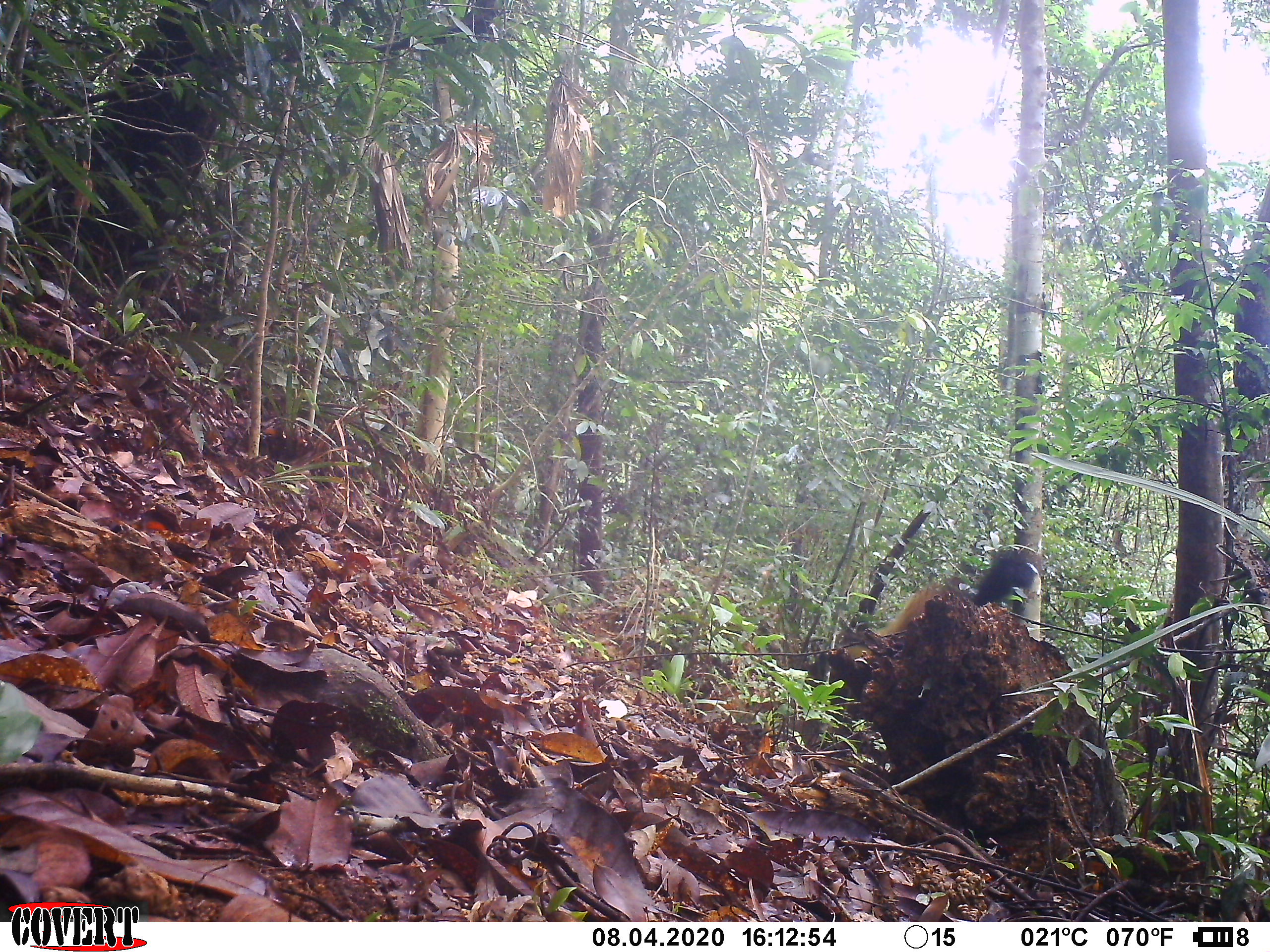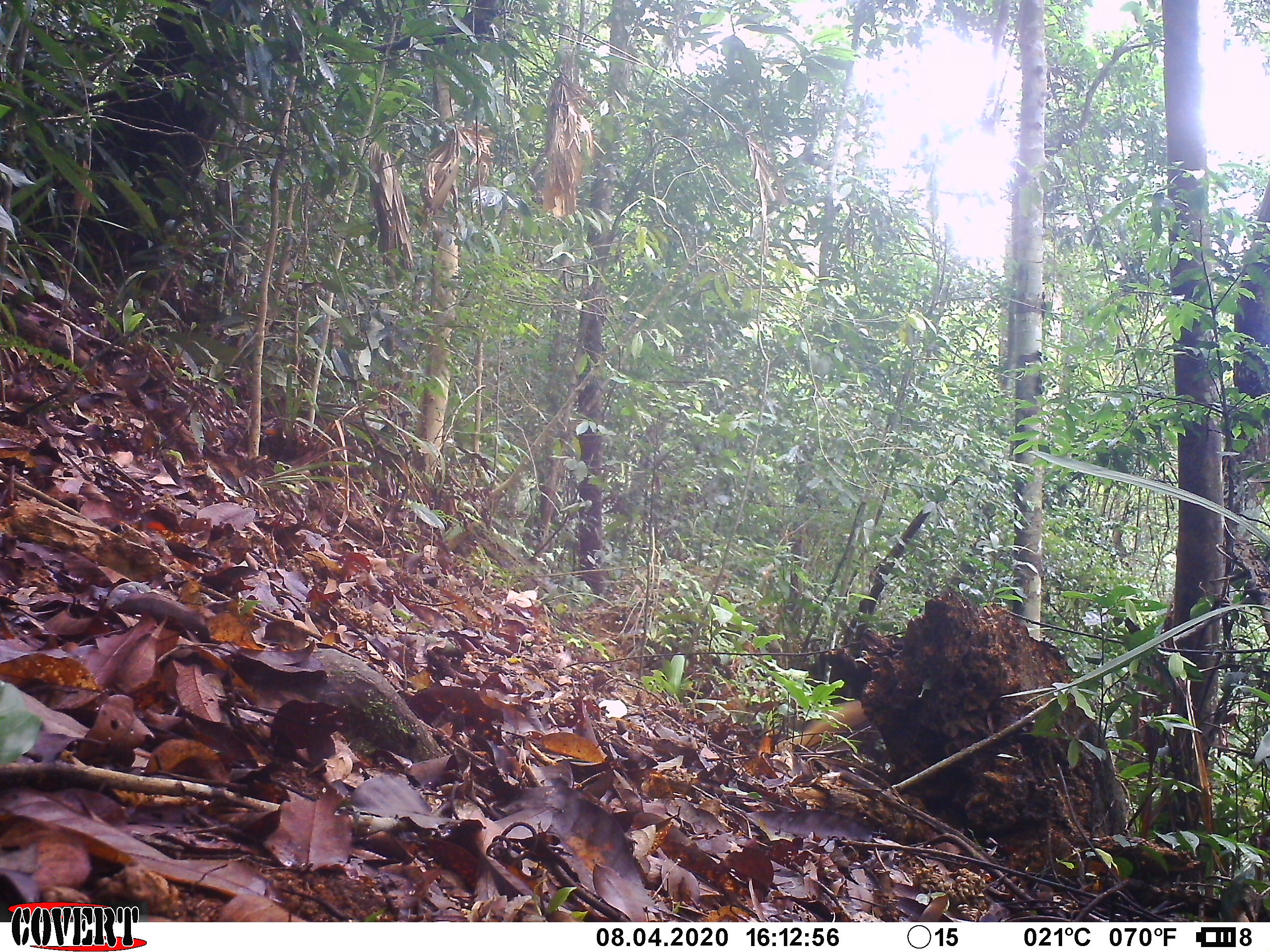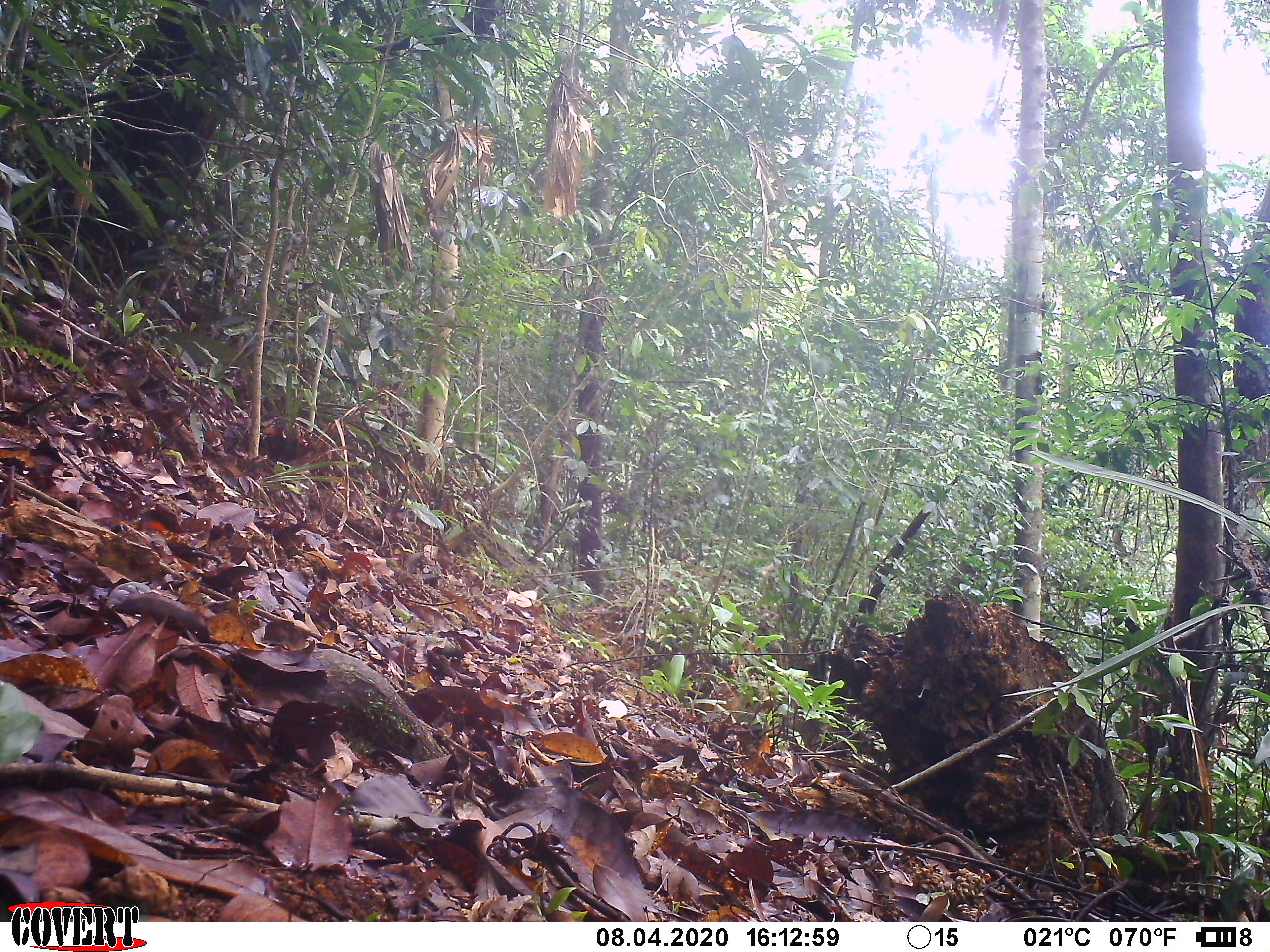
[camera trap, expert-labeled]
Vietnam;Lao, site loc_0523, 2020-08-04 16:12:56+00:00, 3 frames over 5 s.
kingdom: Animalia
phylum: Chordata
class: Mammalia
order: Carnivora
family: Mustelidae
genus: Martes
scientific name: Martes flavigula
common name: yellow-throated marten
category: yellow throated marten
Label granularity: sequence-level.